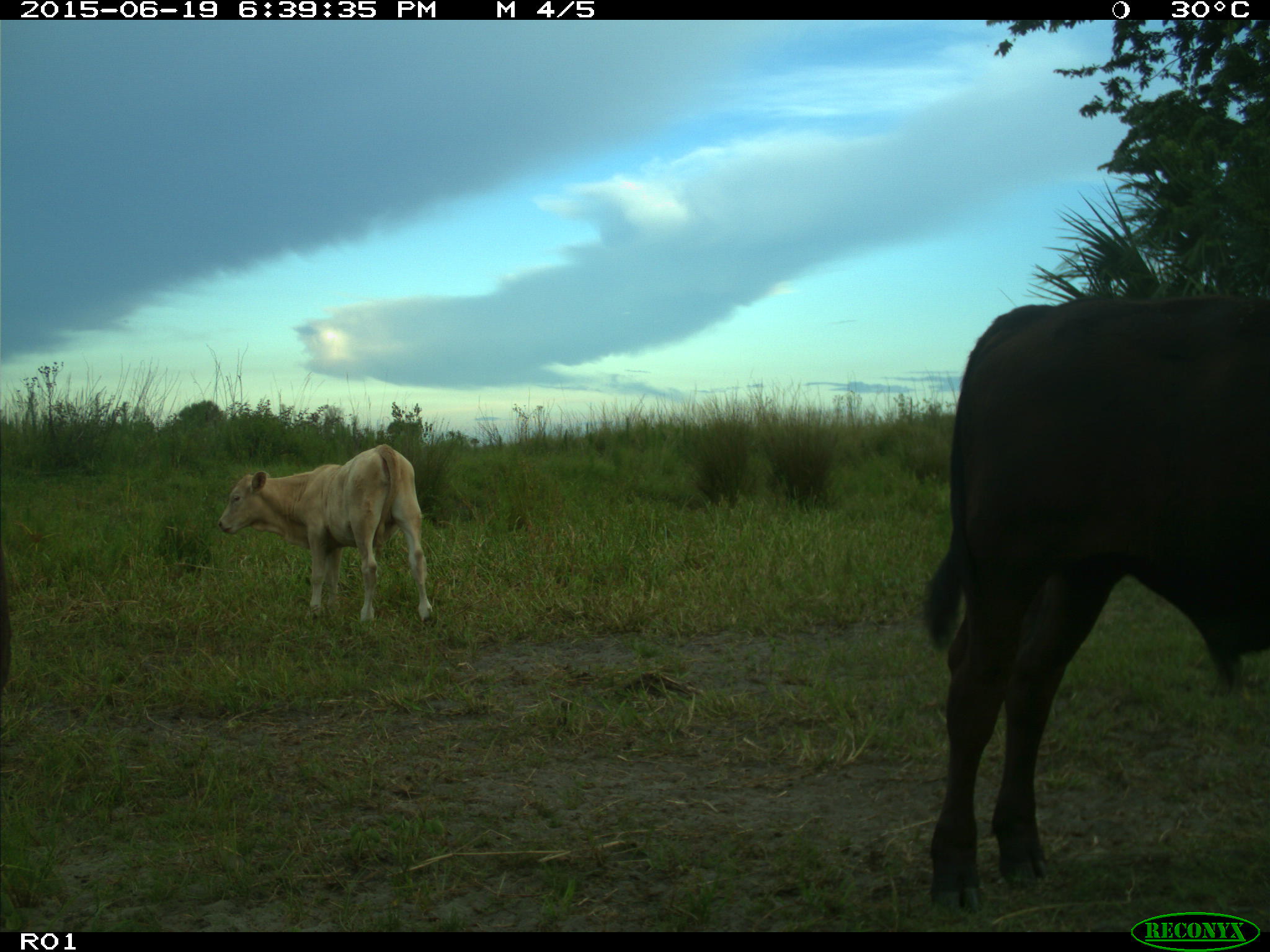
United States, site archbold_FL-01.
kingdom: Animalia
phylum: Chordata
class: Mammalia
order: Artiodactyla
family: Bovidae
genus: Bos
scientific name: Bos taurus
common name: domestic cow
Bos taurus (domestic cow).